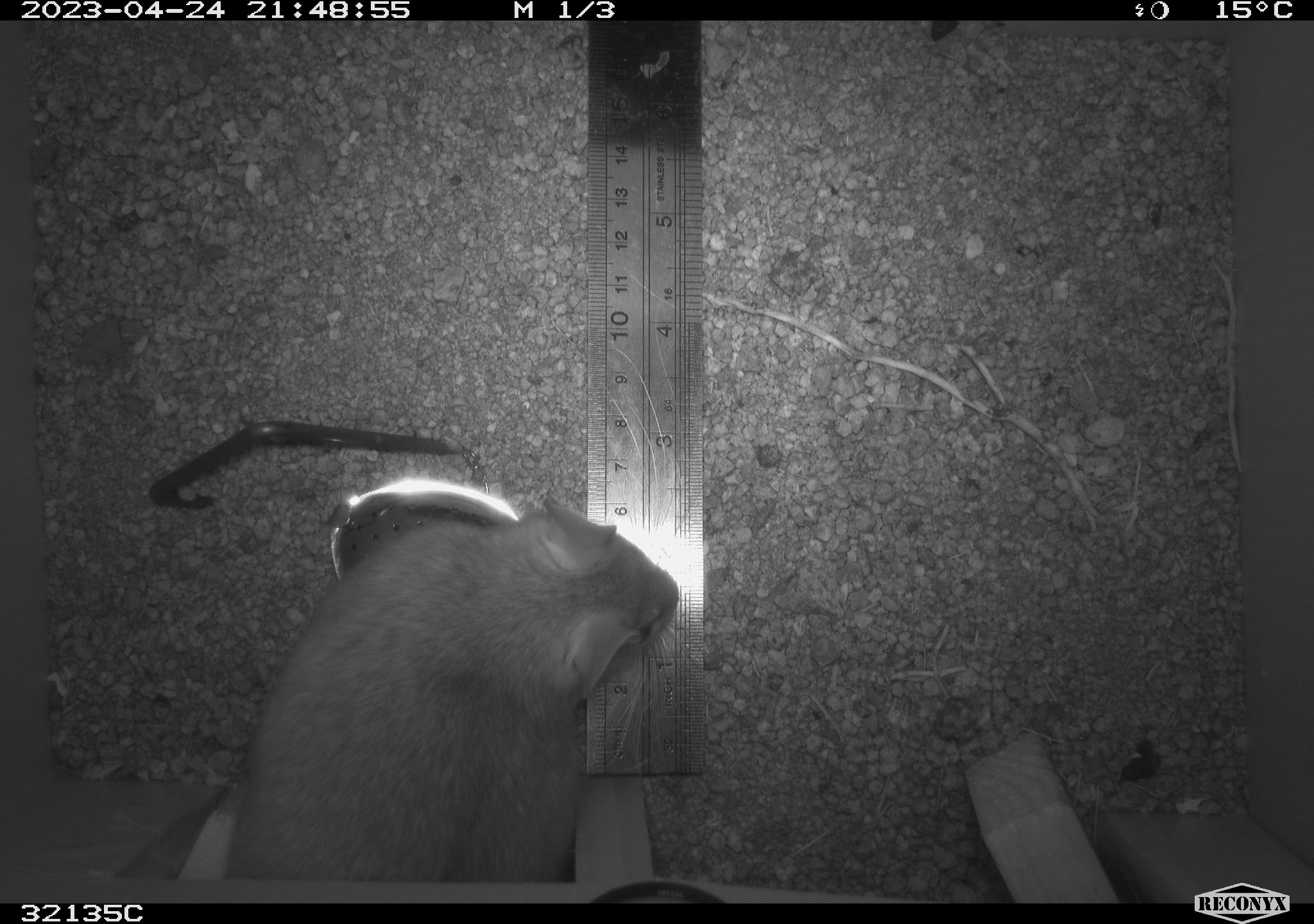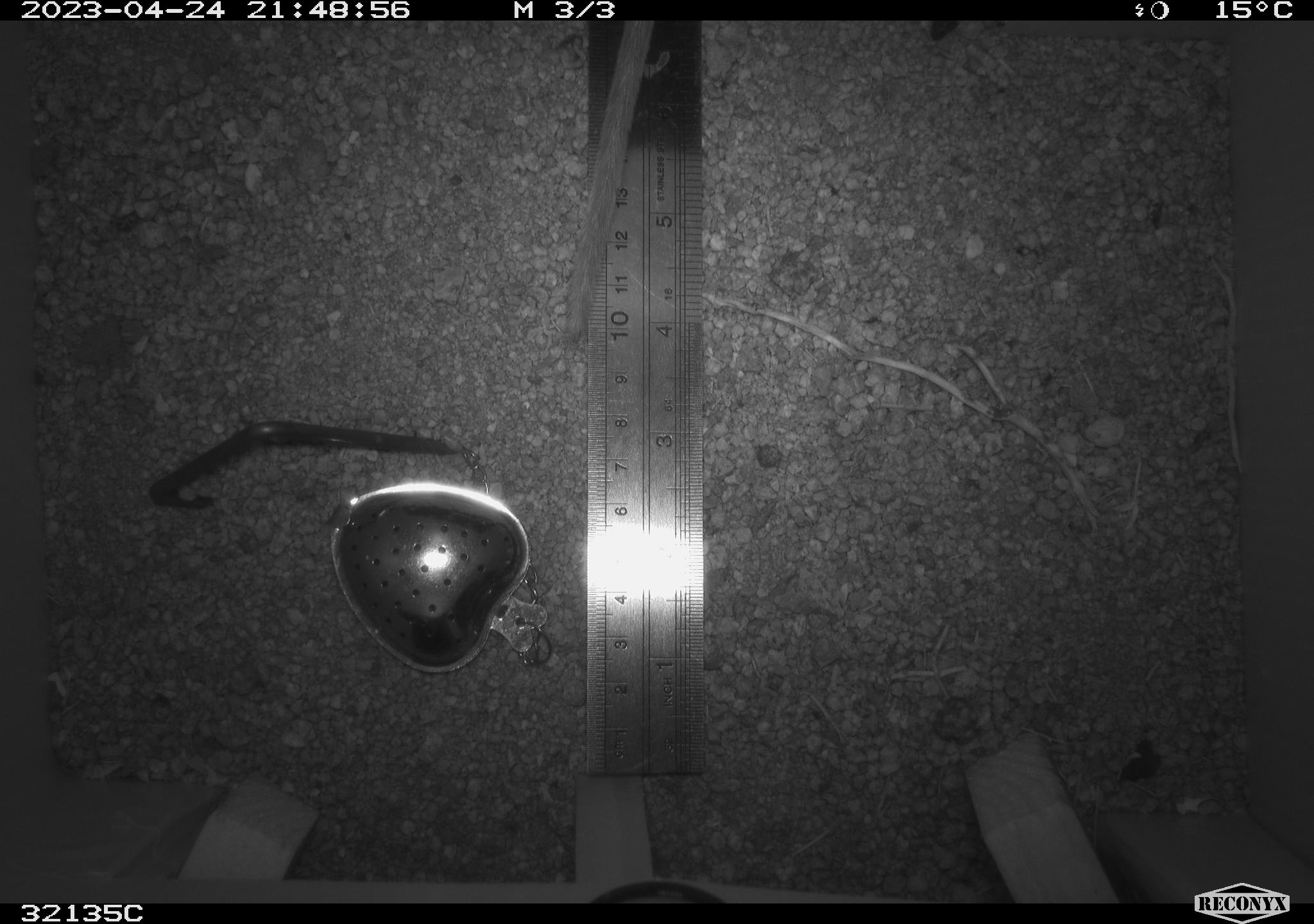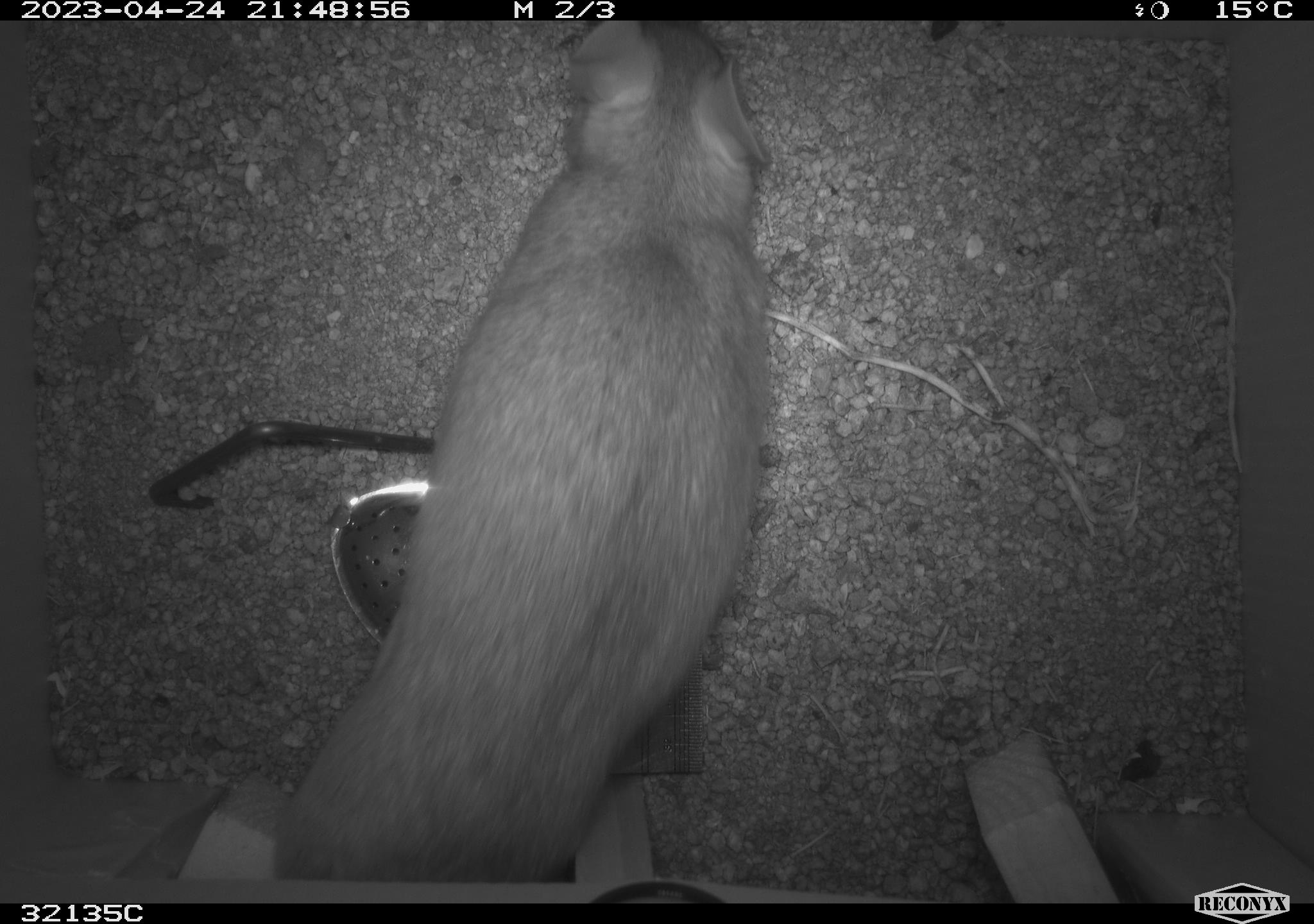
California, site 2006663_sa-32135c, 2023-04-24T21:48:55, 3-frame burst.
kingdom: Animalia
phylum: Chordata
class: Mammalia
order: Rodentia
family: Cricetidae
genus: Neotoma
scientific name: Neotoma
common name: pack rat or woodrat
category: neotoma species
Neotoma species (pack rat or woodrat) (Neotoma).